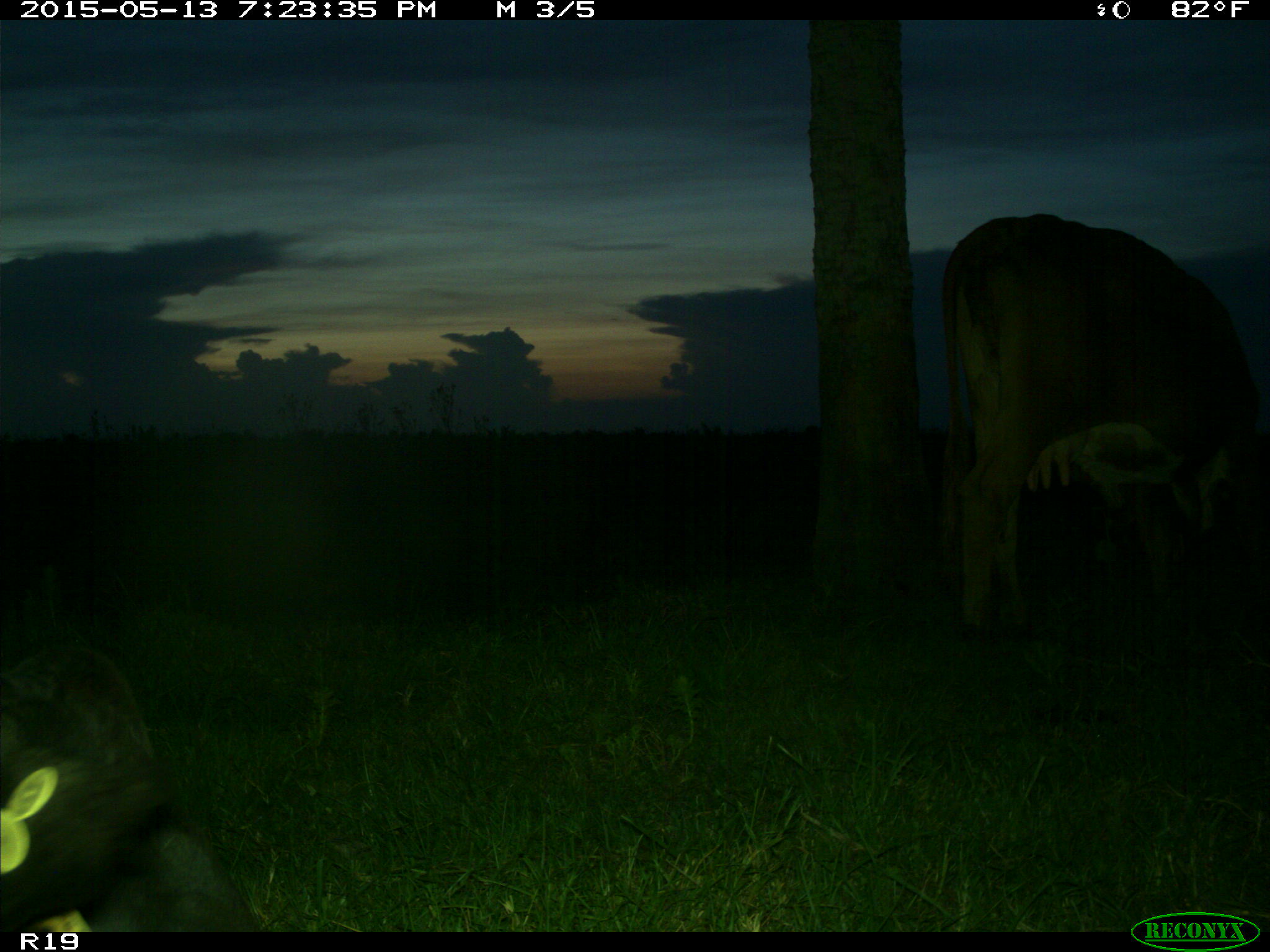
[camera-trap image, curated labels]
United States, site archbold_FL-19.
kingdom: Animalia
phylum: Chordata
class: Mammalia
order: Artiodactyla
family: Bovidae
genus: Bos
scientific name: Bos taurus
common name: domestic cow